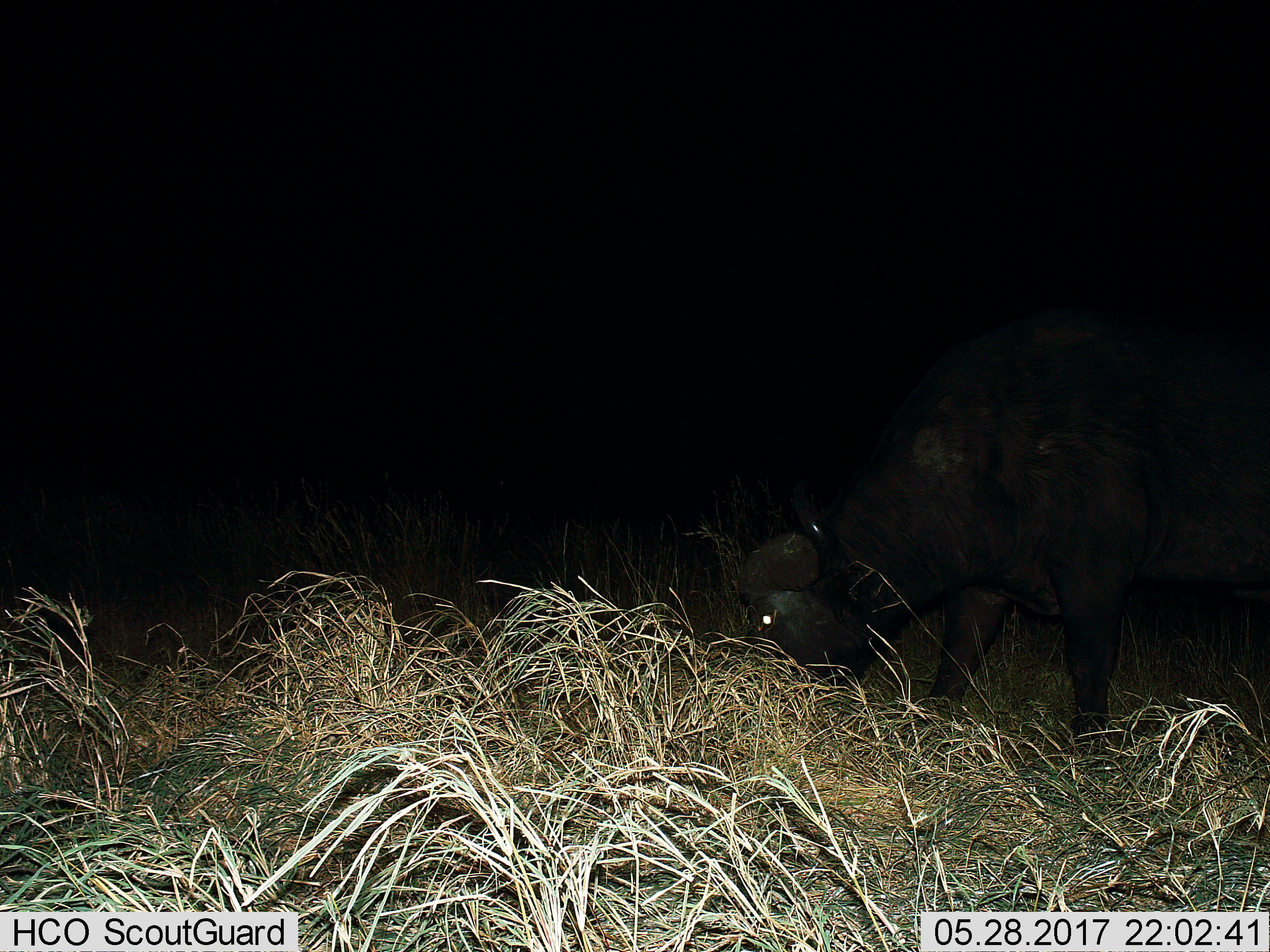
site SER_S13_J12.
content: unidentified animal